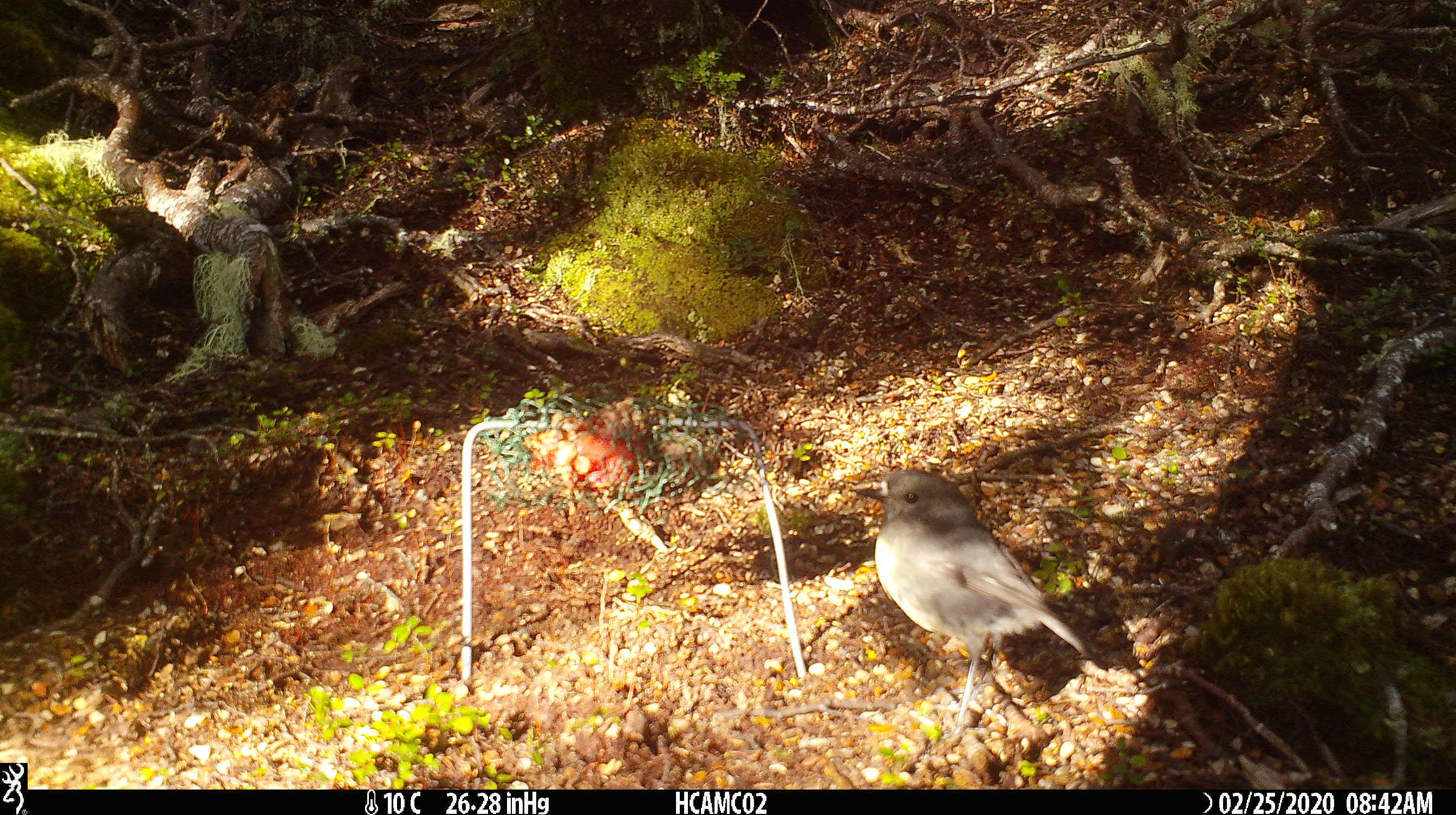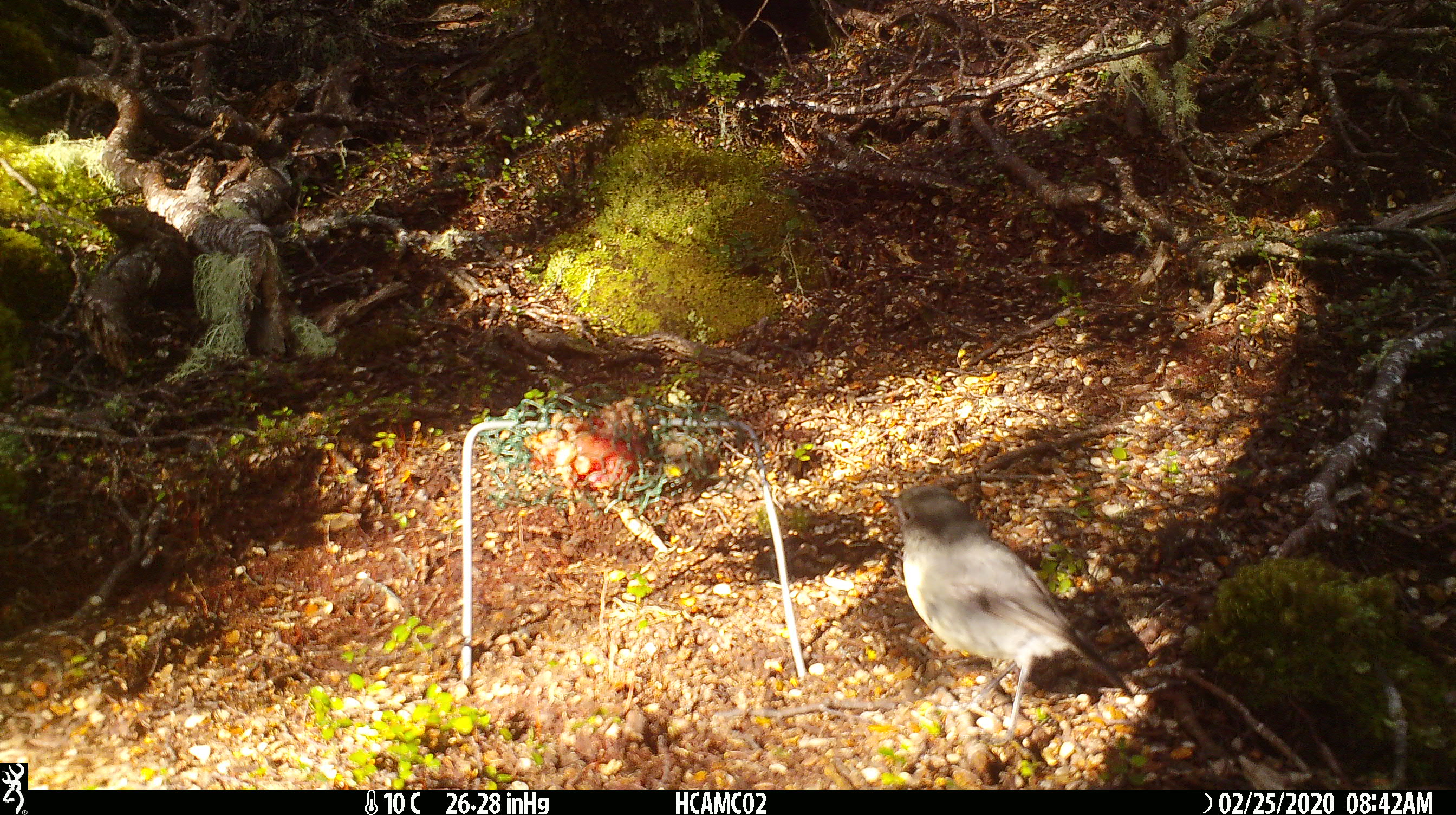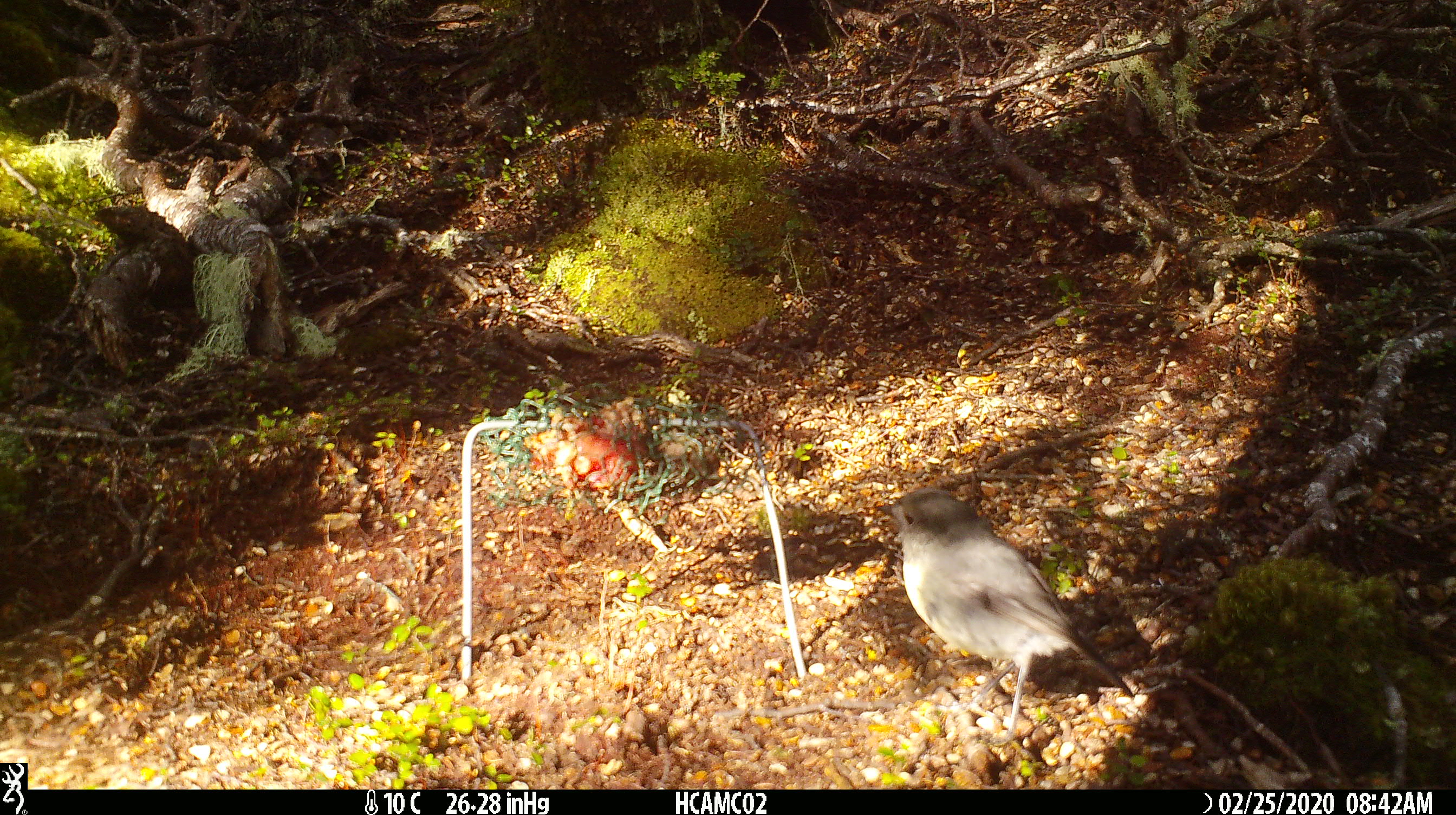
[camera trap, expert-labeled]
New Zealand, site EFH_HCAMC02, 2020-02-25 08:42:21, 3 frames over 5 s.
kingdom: Animalia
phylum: Chordata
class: Aves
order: Passeriformes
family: Petroicidae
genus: Petroica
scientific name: Petroica australis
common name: new zealand robin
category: robin